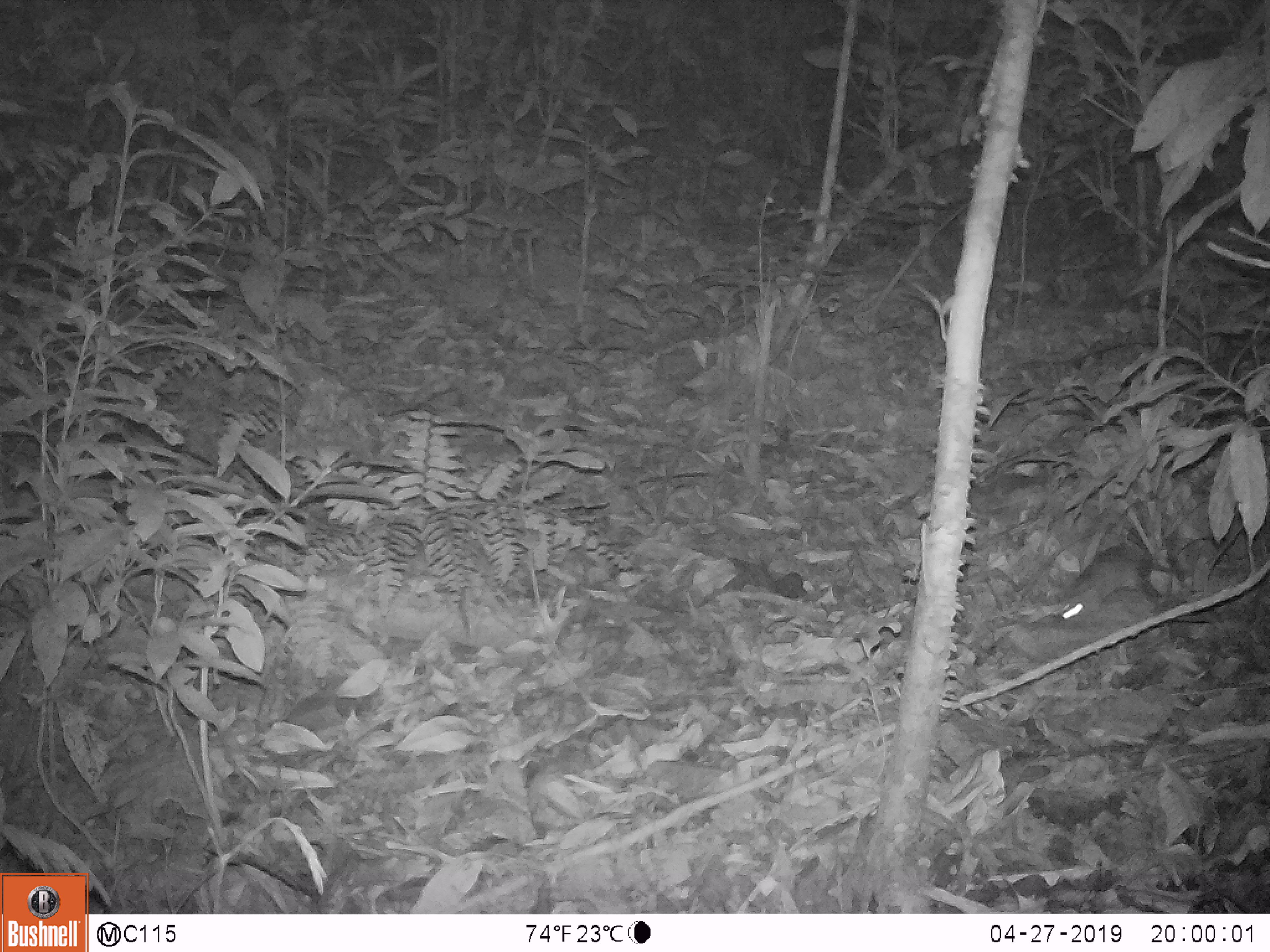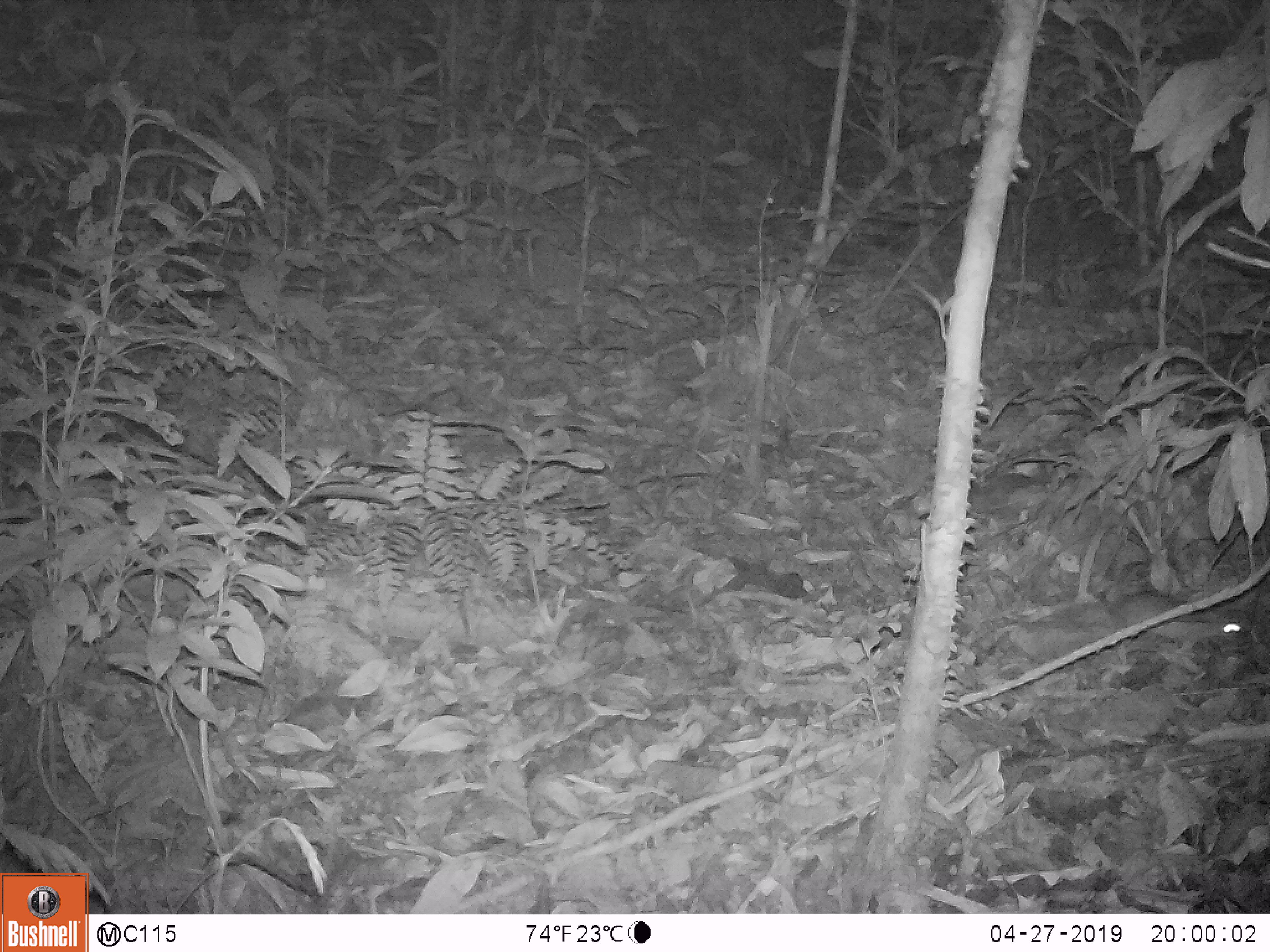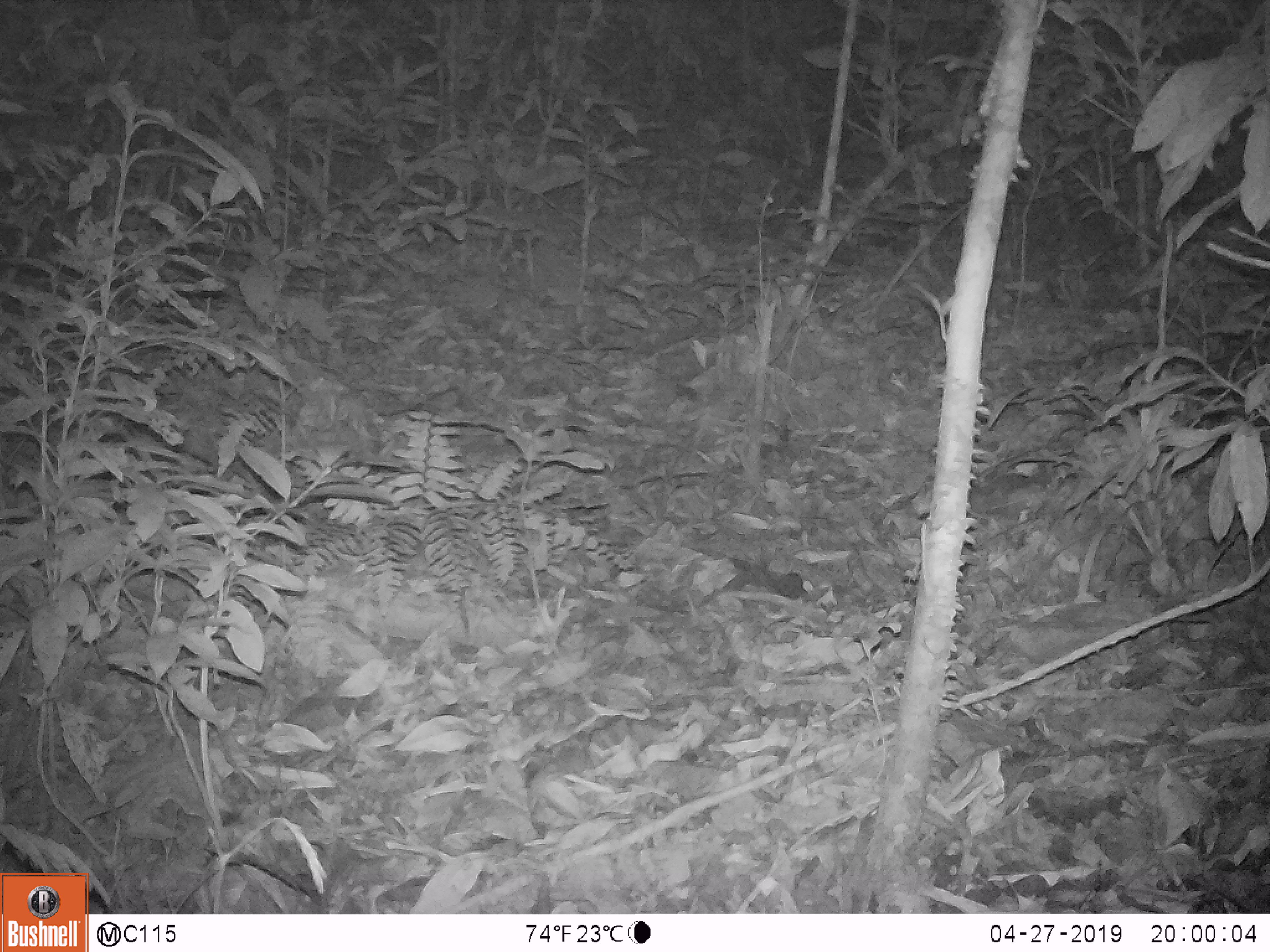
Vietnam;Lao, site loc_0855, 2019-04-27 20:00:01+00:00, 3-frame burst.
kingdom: Animalia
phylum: Chordata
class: Mammalia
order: Rodentia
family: Muridae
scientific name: Muridae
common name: old-world mice and rats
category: unidentified murid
Unidentified murid (old-world mice and rats) (Muridae). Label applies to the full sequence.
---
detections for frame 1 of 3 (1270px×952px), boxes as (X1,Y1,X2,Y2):
unidentified murid: (1058,538,1193,622)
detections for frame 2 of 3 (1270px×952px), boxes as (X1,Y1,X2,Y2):
unidentified murid: (1086,587,1255,658)